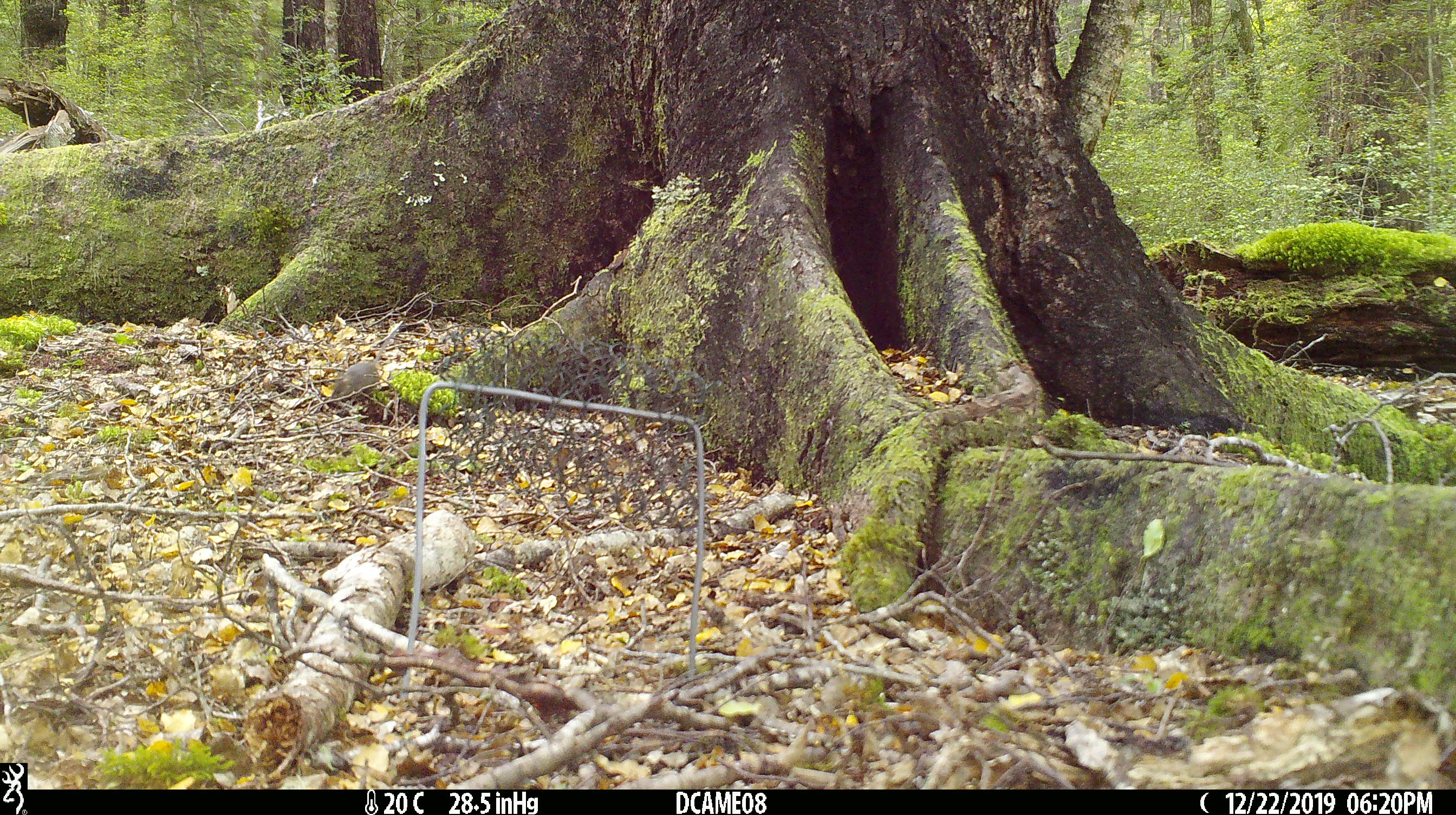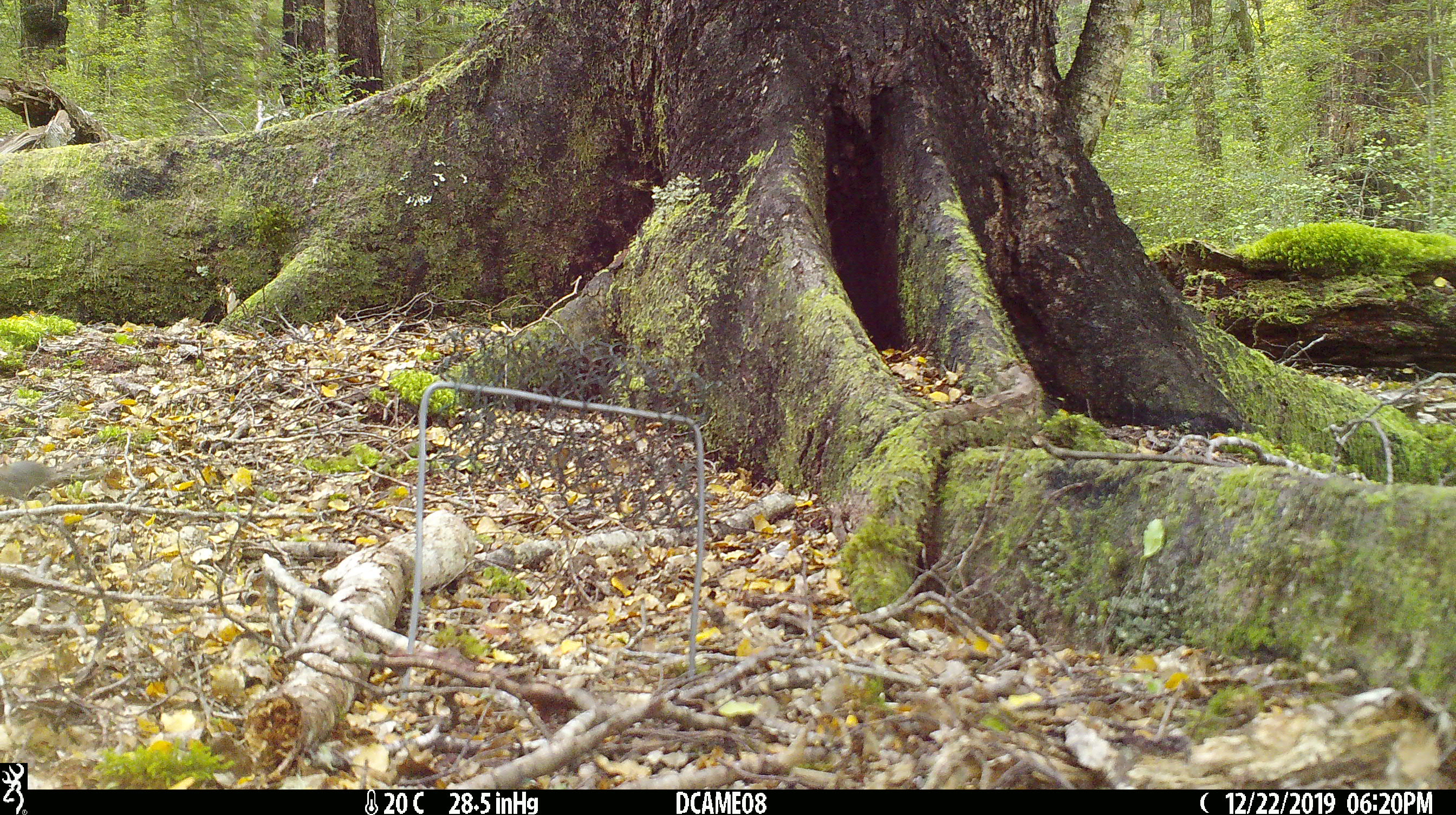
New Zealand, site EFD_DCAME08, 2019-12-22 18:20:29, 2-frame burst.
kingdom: Animalia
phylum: Chordata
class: Mammalia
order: Rodentia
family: Muridae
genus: Mus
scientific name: Mus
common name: mouse